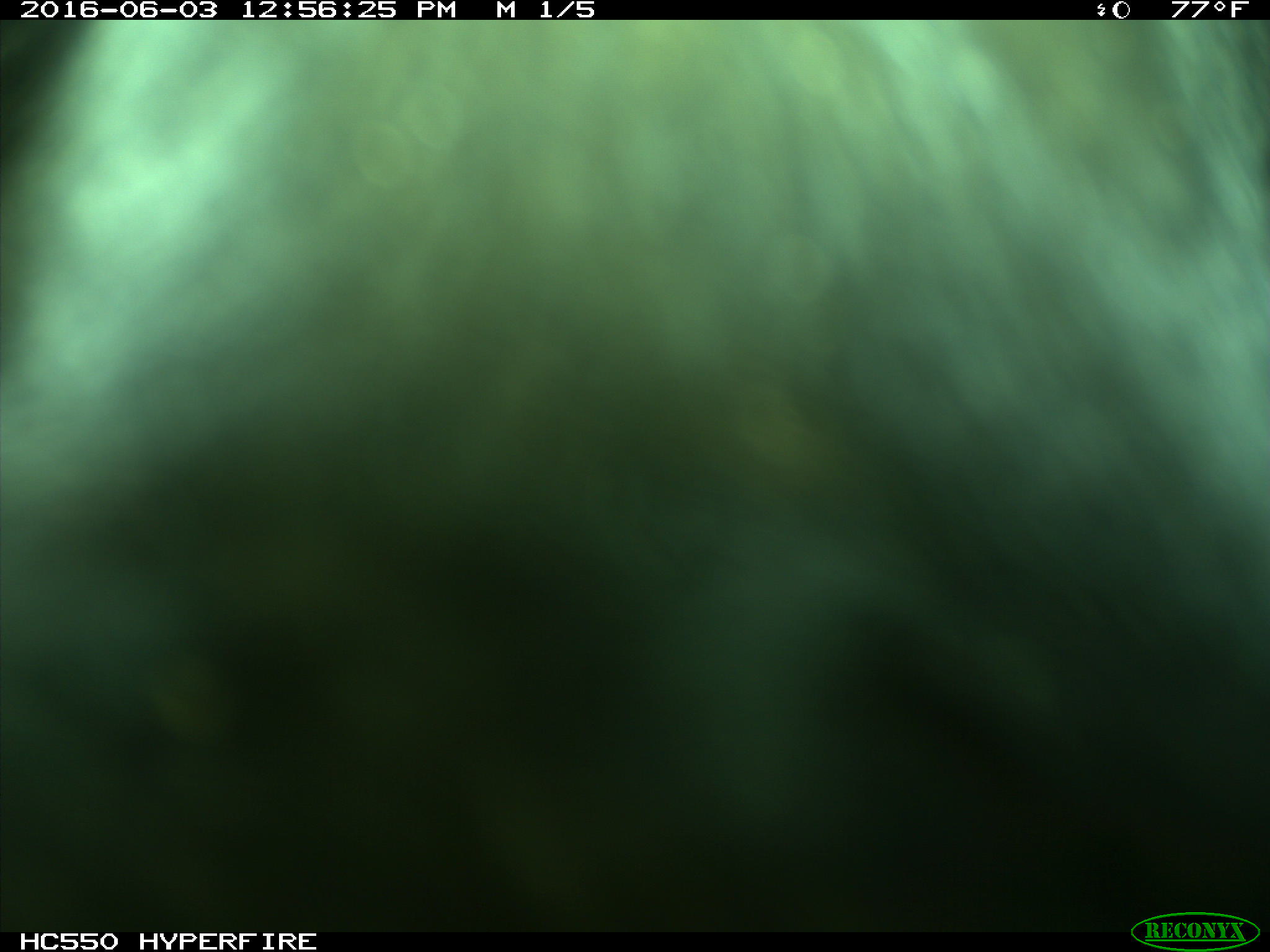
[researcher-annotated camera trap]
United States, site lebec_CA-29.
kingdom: Animalia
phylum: Chordata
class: Mammalia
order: Artiodactyla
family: Bovidae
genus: Bos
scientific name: Bos taurus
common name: domestic cow